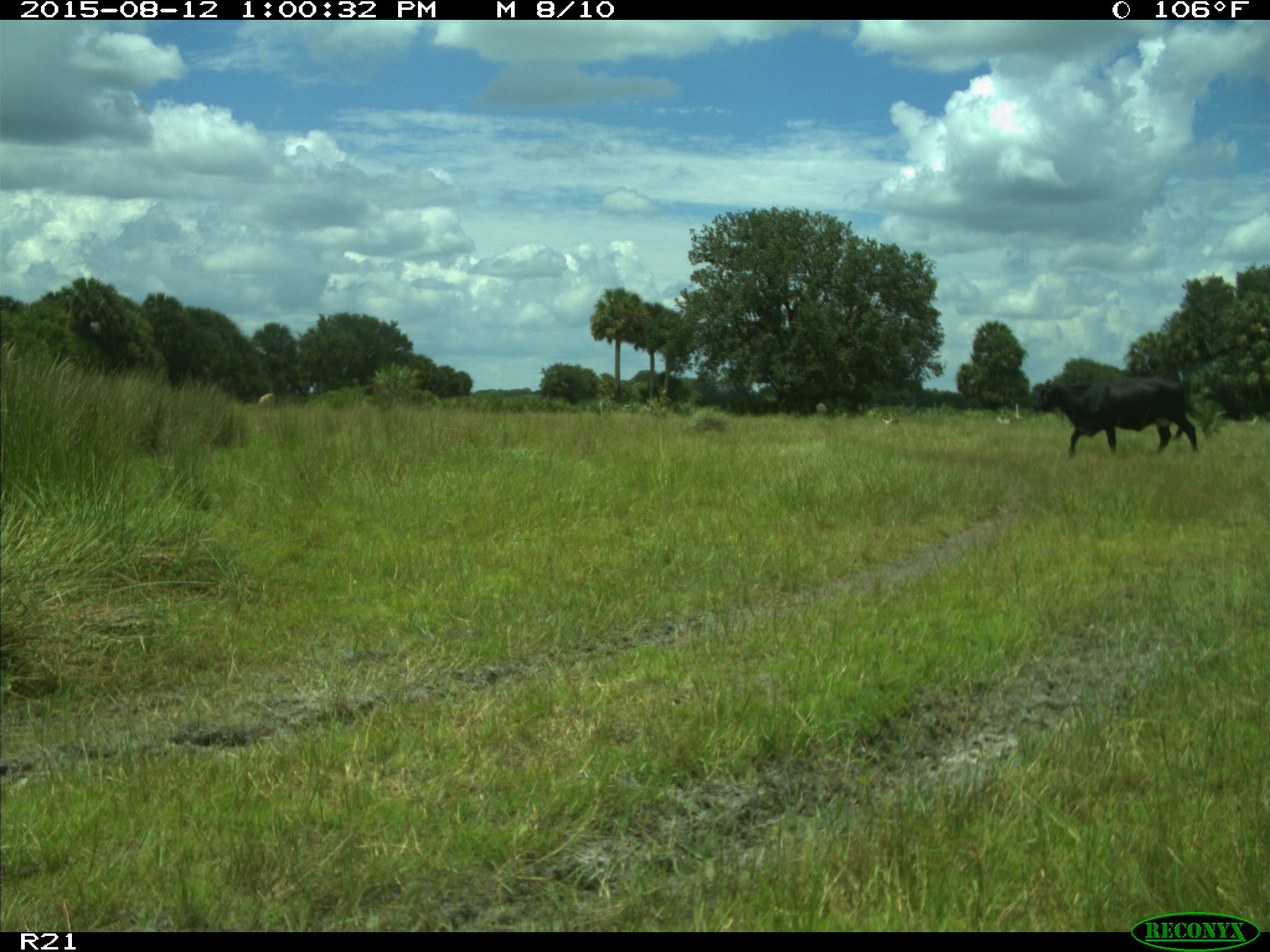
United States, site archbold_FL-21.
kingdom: Animalia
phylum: Chordata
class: Mammalia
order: Artiodactyla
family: Bovidae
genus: Bos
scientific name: Bos taurus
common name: domestic cow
Bos taurus (domestic cow).